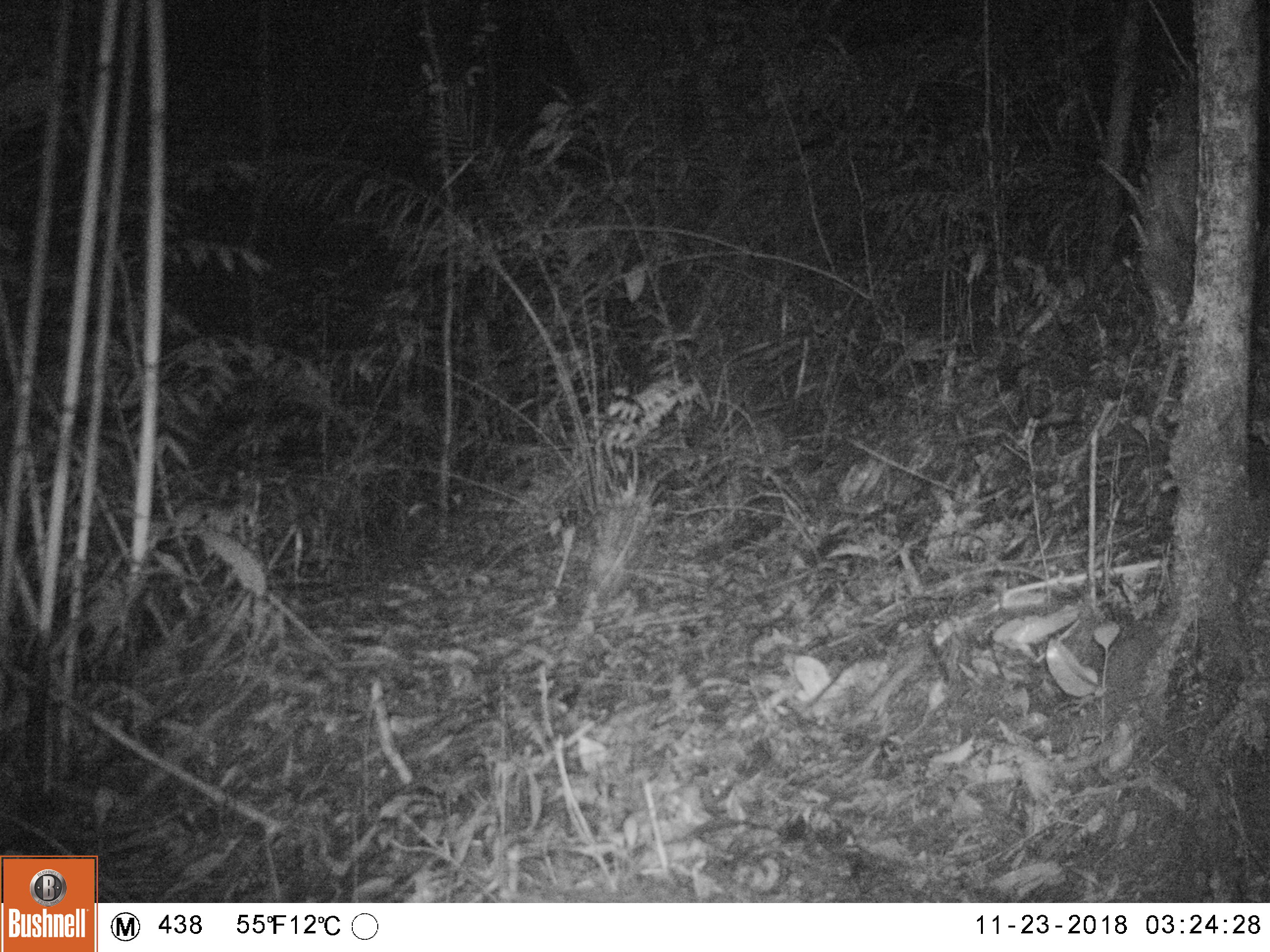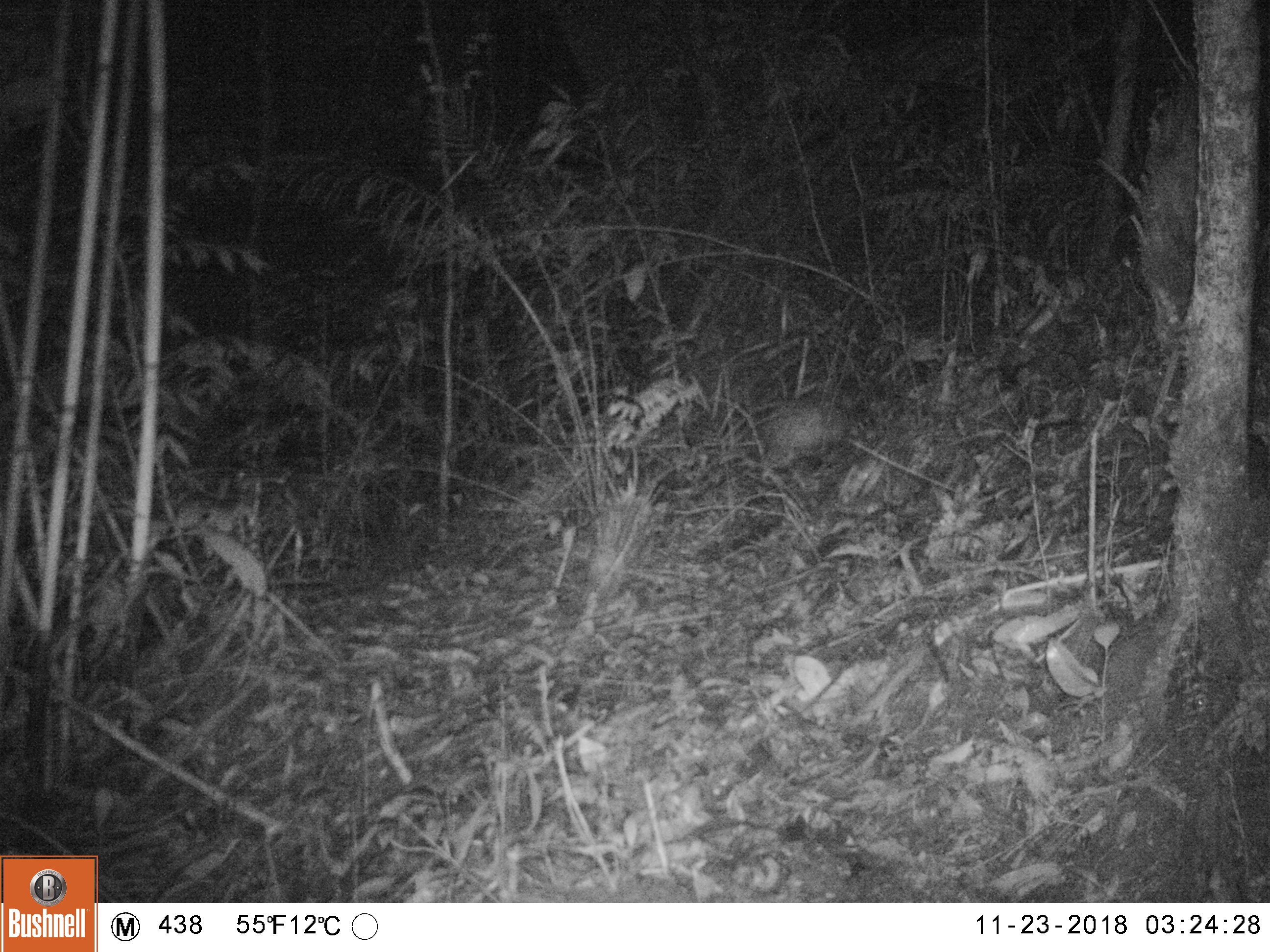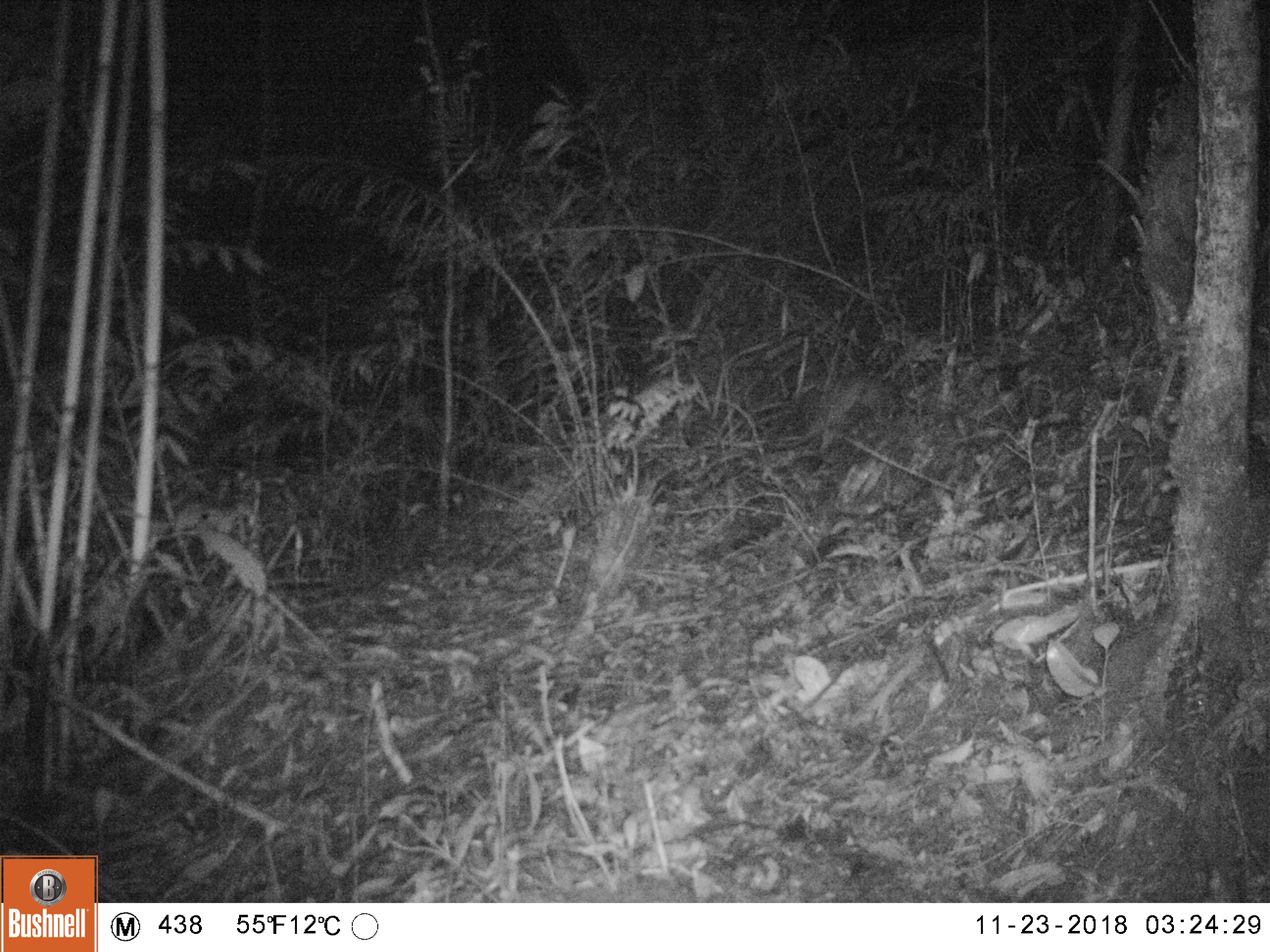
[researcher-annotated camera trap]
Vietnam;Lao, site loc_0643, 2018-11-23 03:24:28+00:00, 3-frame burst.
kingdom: Animalia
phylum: Chordata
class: Mammalia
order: Rodentia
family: Hystricidae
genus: Atherurus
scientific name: Atherurus macrourus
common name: asiatic brush-tailed porcupine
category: asiatic brush tailed porcupine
Asiatic brush tailed porcupine (asiatic brush-tailed porcupine) (Atherurus macrourus). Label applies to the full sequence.